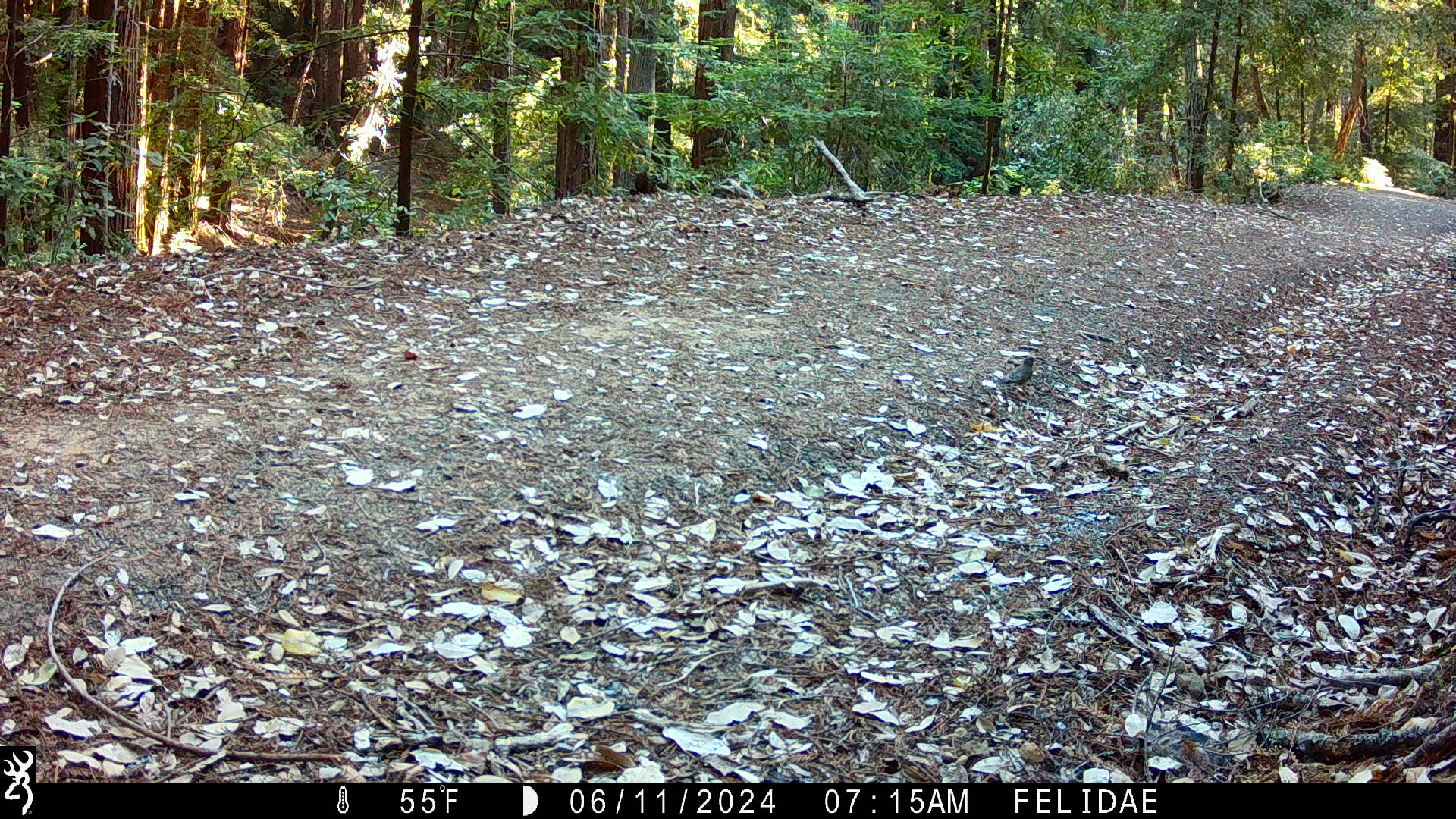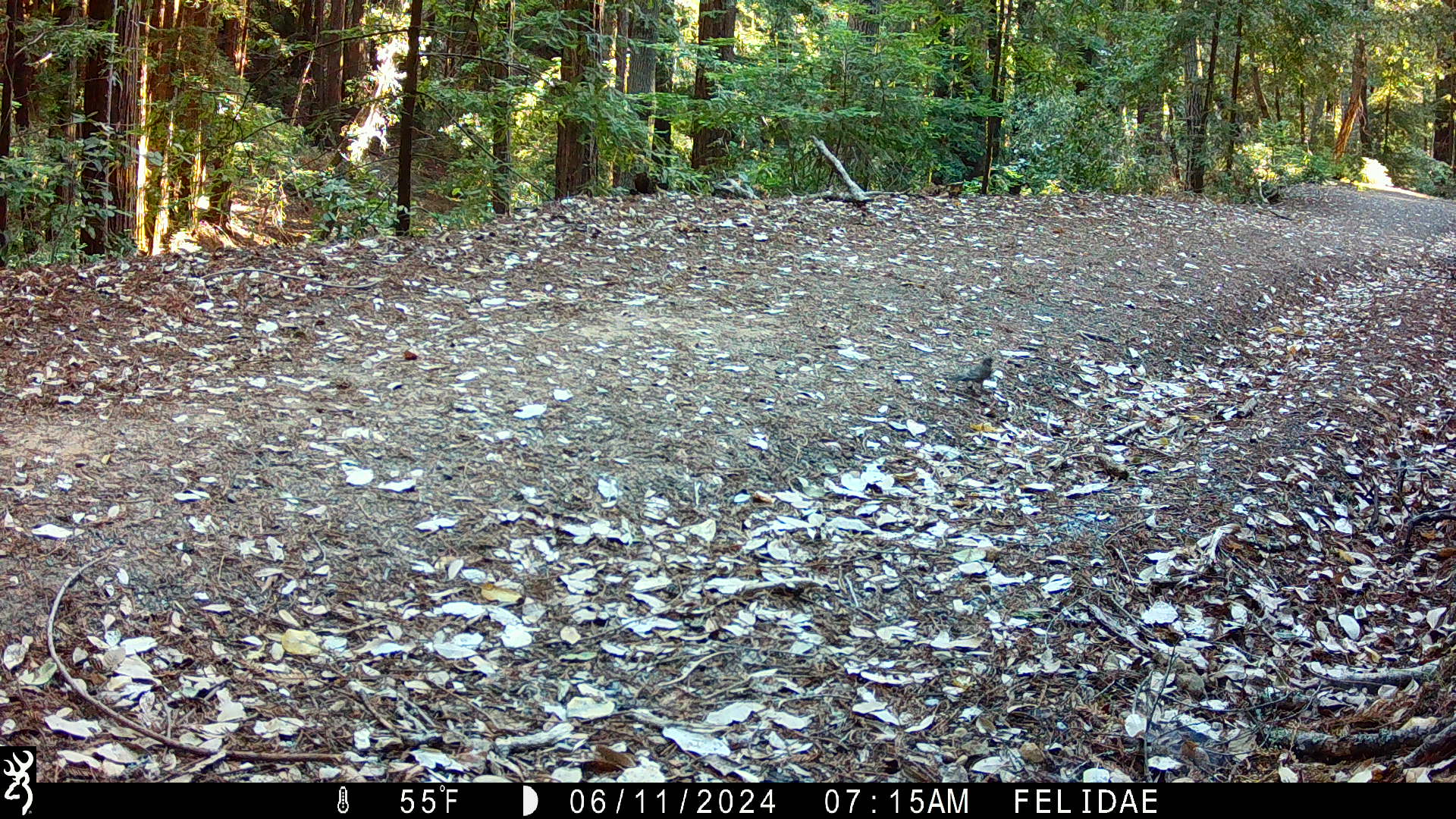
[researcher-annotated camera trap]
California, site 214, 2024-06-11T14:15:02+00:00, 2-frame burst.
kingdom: Animalia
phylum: Chordata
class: Aves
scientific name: Aves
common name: bird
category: unknown bird